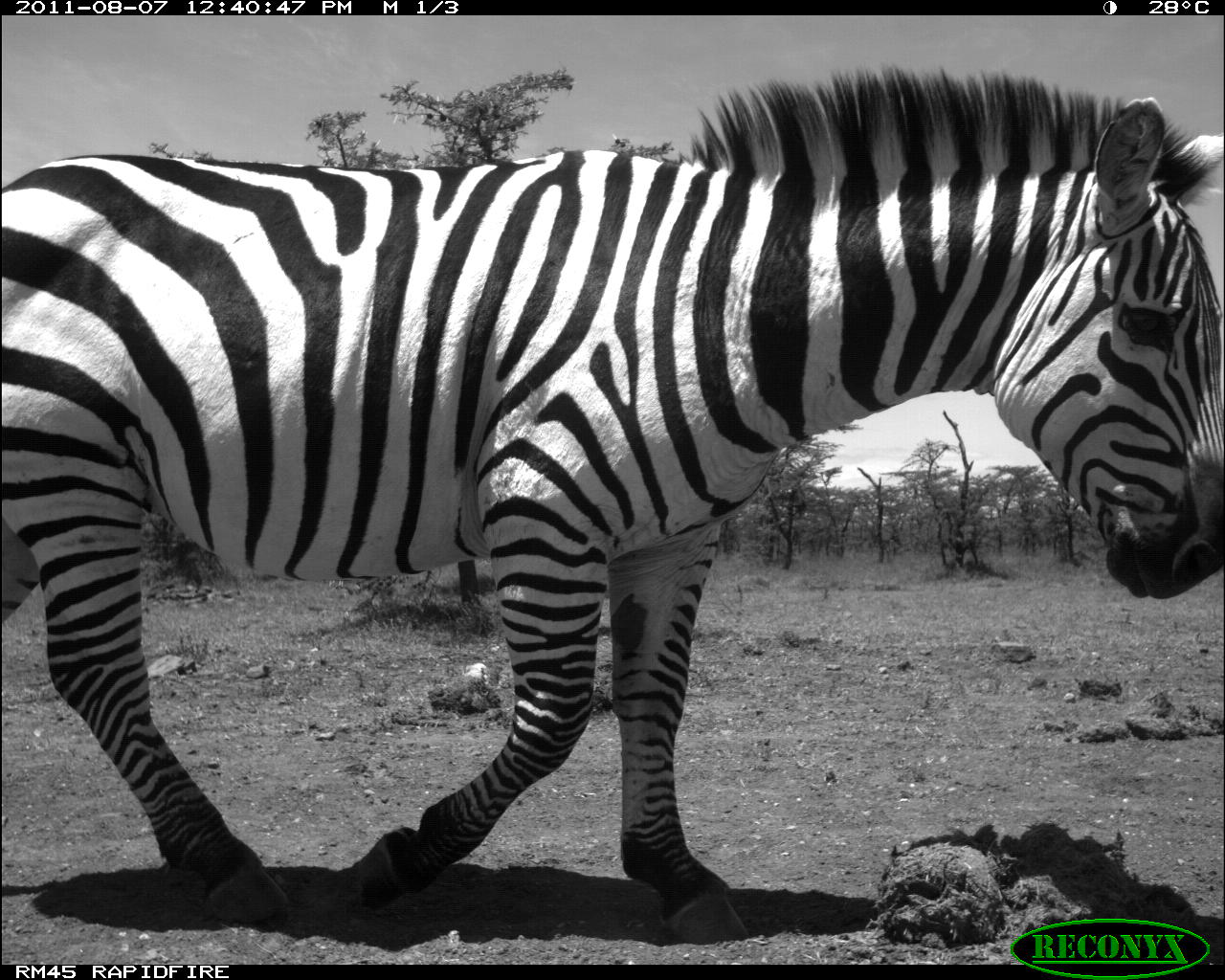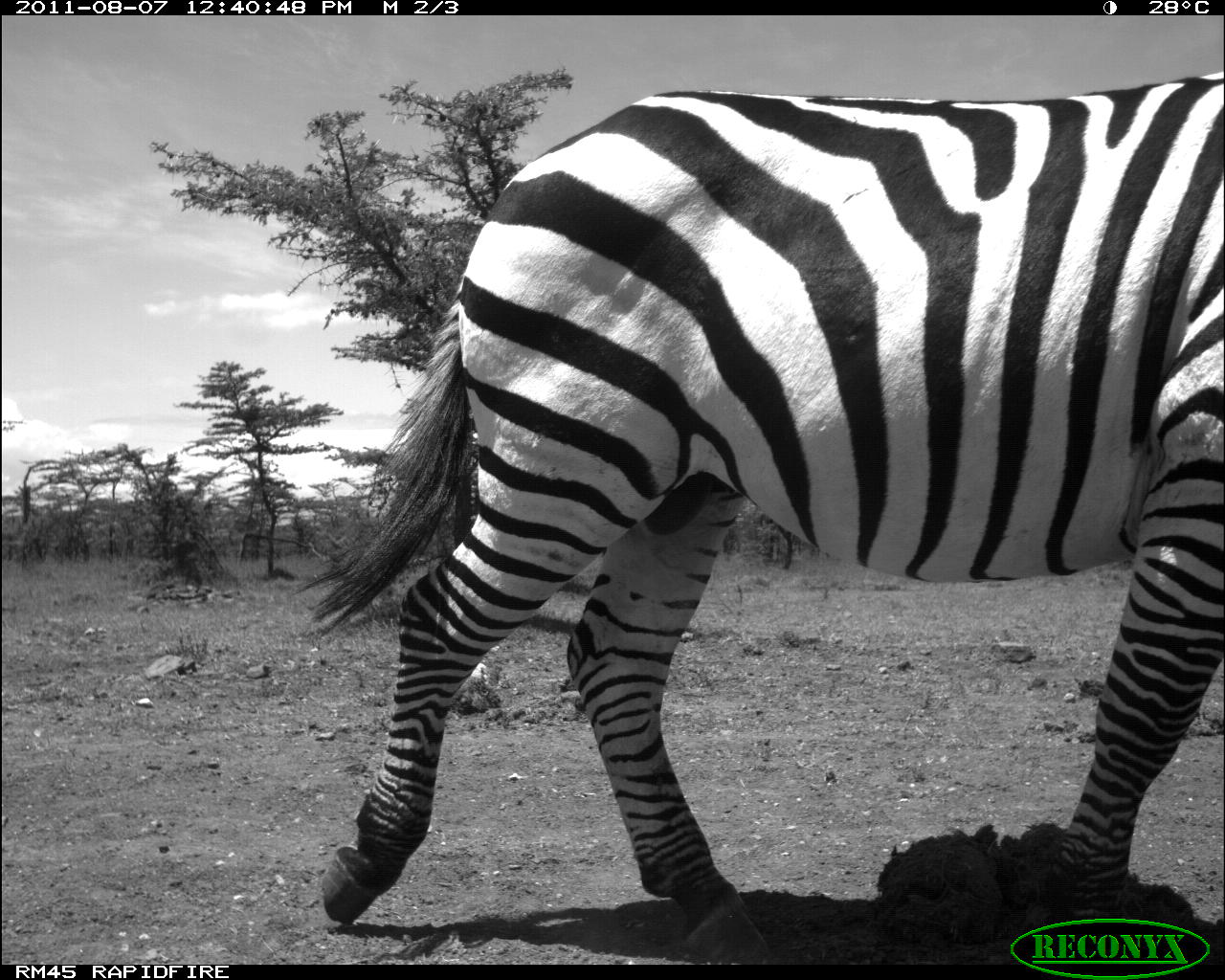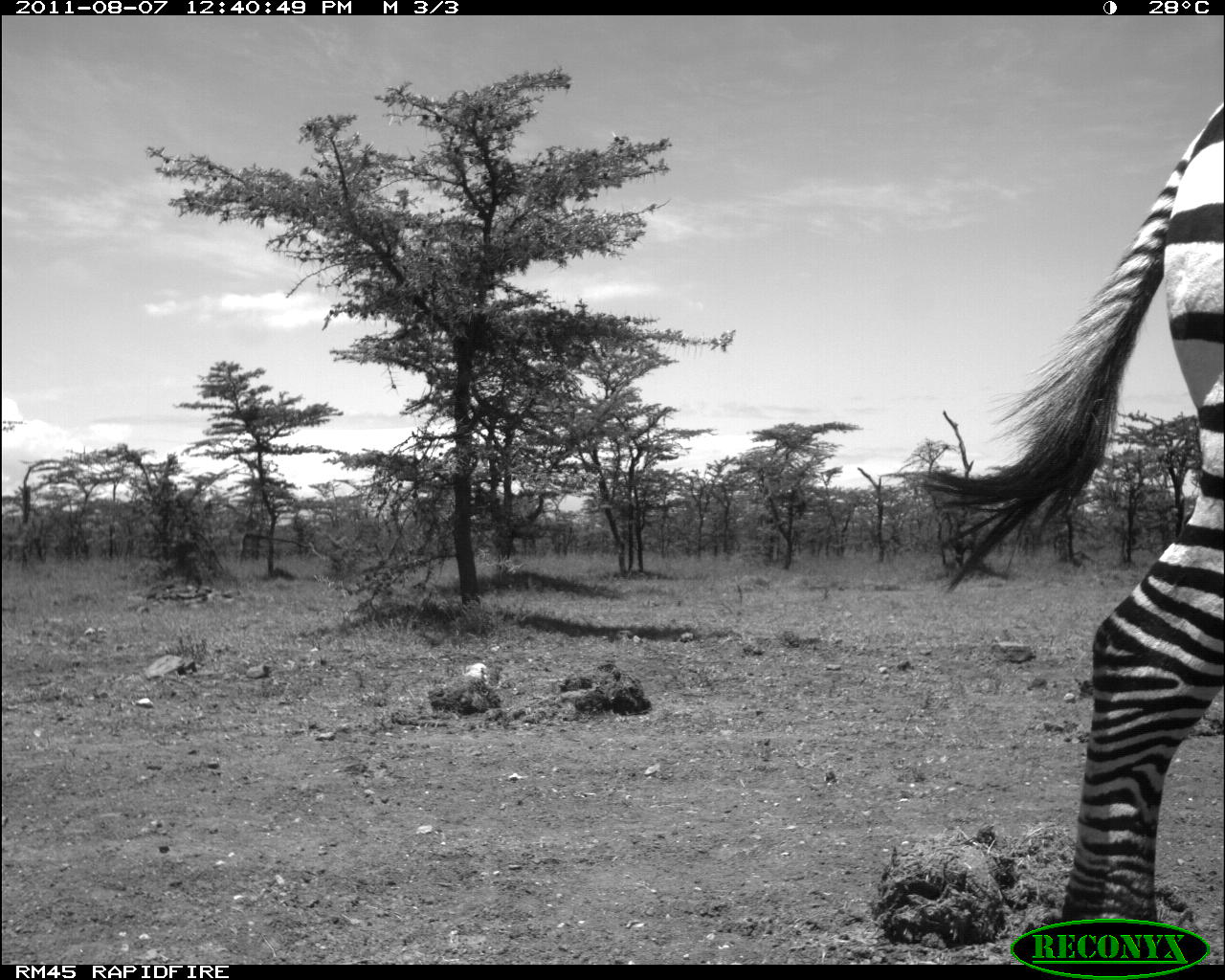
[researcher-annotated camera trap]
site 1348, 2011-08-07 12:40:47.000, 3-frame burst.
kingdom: Animalia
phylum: Chordata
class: Mammalia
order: Perissodactyla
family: Equidae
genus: Equus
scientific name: Equus quagga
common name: plains zebra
Equus quagga (plains zebra), count 1.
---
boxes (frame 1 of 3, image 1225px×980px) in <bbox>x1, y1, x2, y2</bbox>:
equus quagga: <bbox>1, 61, 1225, 945</bbox>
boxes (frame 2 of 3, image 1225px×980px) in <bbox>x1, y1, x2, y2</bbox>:
equus quagga: <bbox>292, 69, 1224, 962</bbox>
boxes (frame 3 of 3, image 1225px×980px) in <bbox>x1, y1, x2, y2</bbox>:
equus quagga: <bbox>913, 87, 1225, 962</bbox>